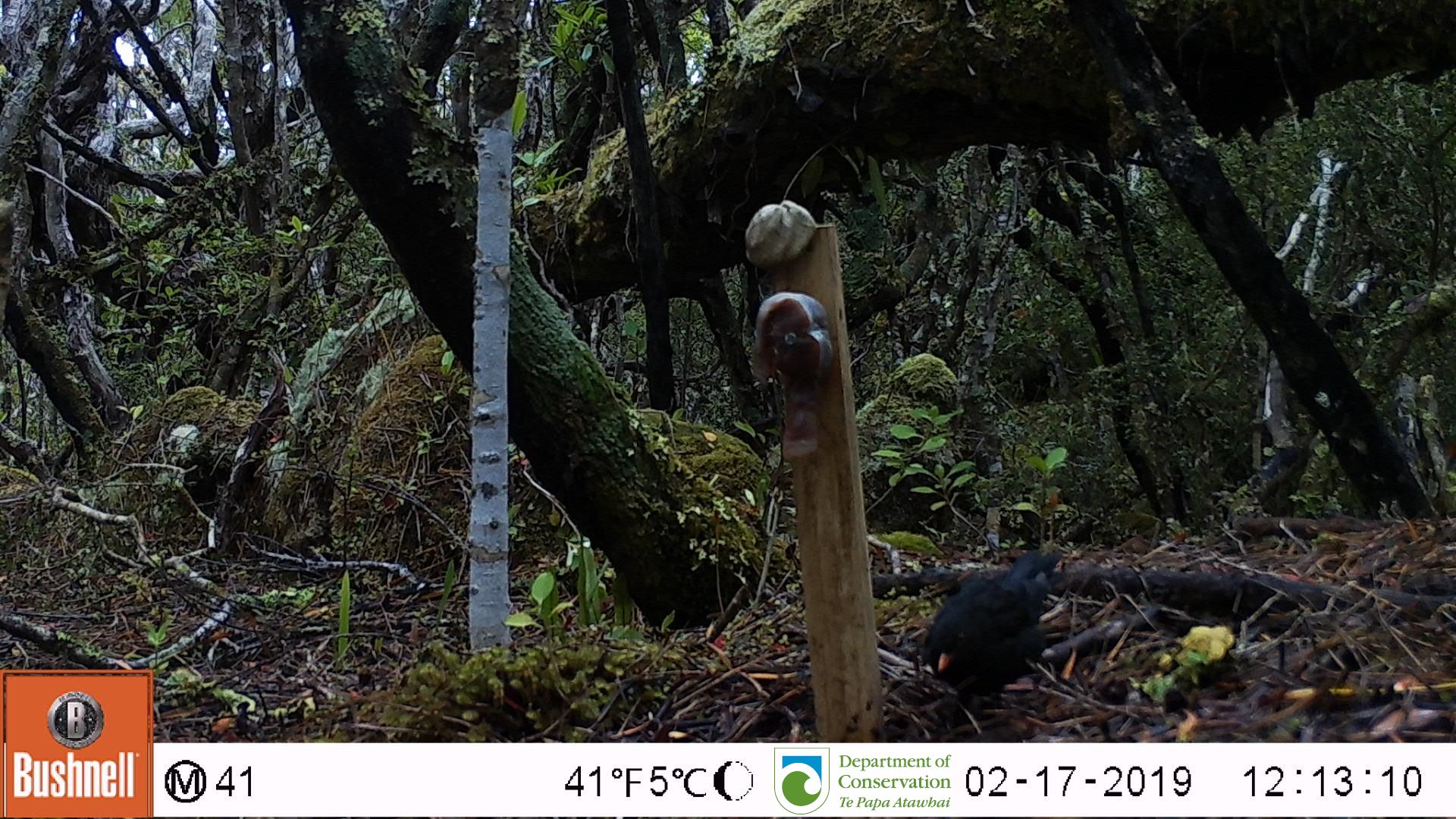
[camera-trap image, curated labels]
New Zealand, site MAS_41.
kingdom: Animalia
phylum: Chordata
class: Aves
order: Passeriformes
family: Turdidae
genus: Turdus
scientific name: Turdus merula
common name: eurasian blackbird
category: blackbird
Blackbird (eurasian blackbird) (Turdus merula).